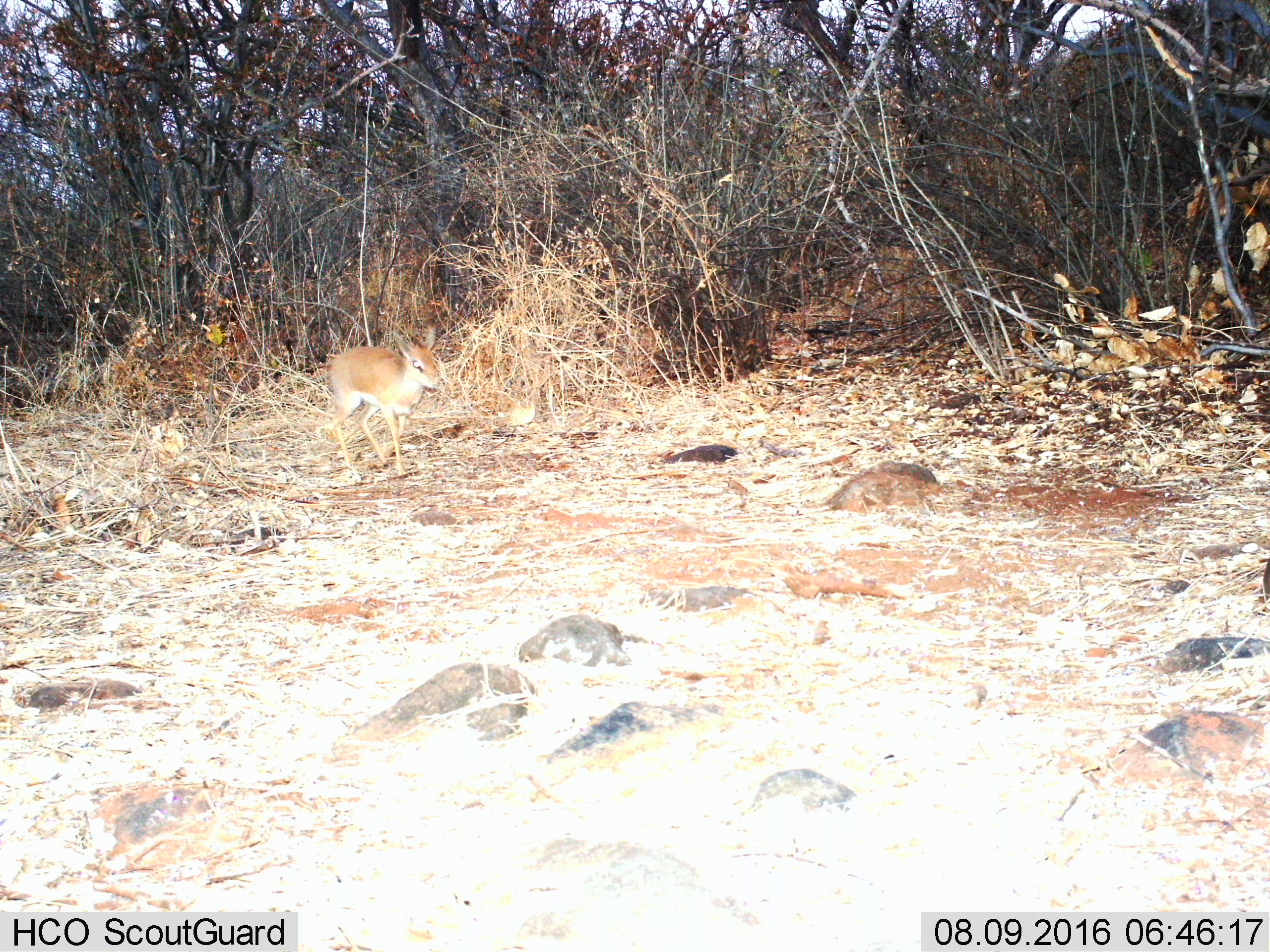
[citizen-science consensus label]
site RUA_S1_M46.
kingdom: Animalia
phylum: Chordata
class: Mammalia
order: Artiodactyla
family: Bovidae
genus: Madoqua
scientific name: Madoqua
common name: dik-dik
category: dikdik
Dikdik (dik-dik) (Madoqua), count 1. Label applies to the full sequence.